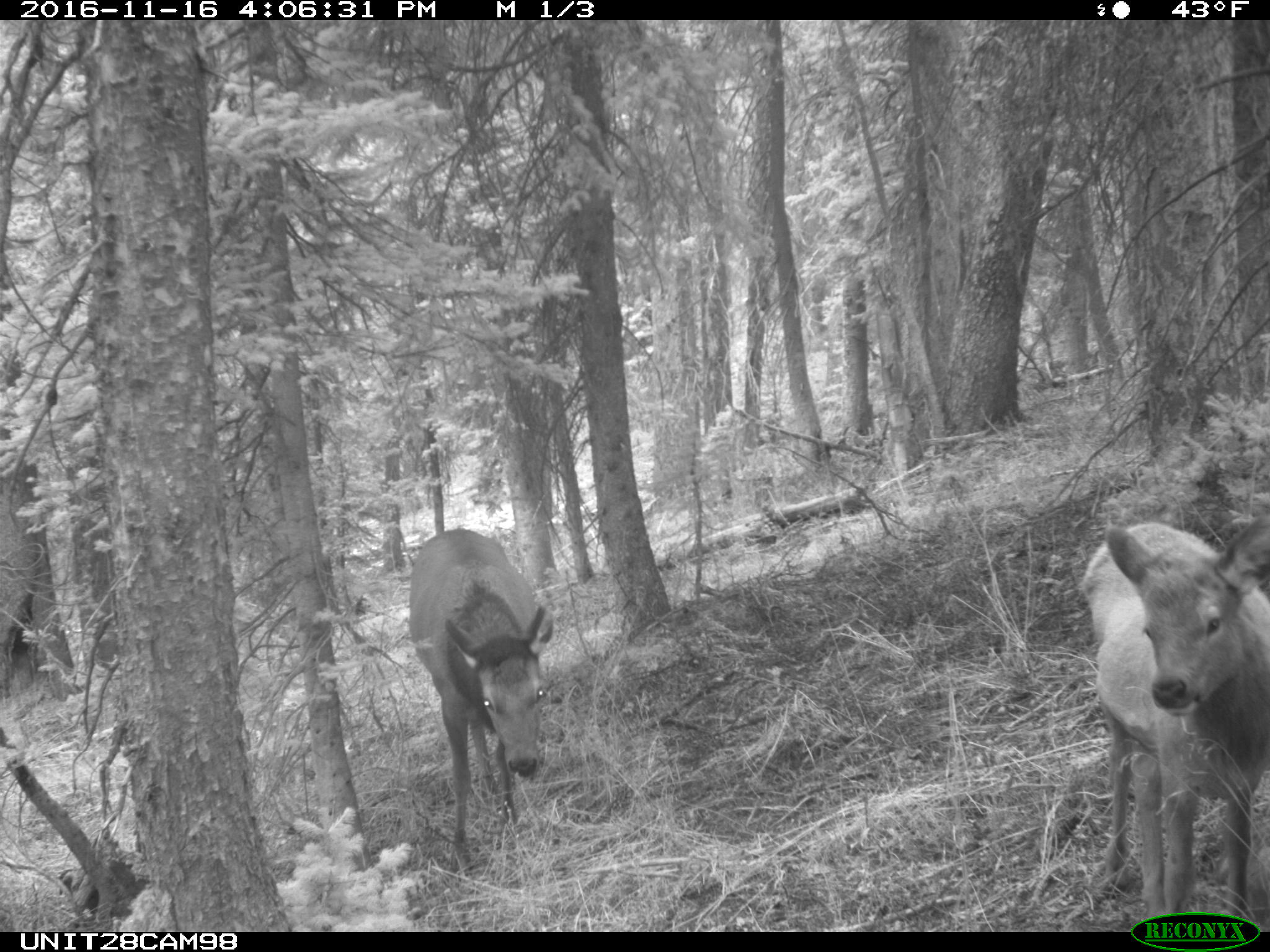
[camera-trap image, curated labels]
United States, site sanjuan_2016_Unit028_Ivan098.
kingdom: Animalia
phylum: Chordata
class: Mammalia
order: Artiodactyla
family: Cervidae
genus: Cervus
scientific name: Cervus elaphus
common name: red deer